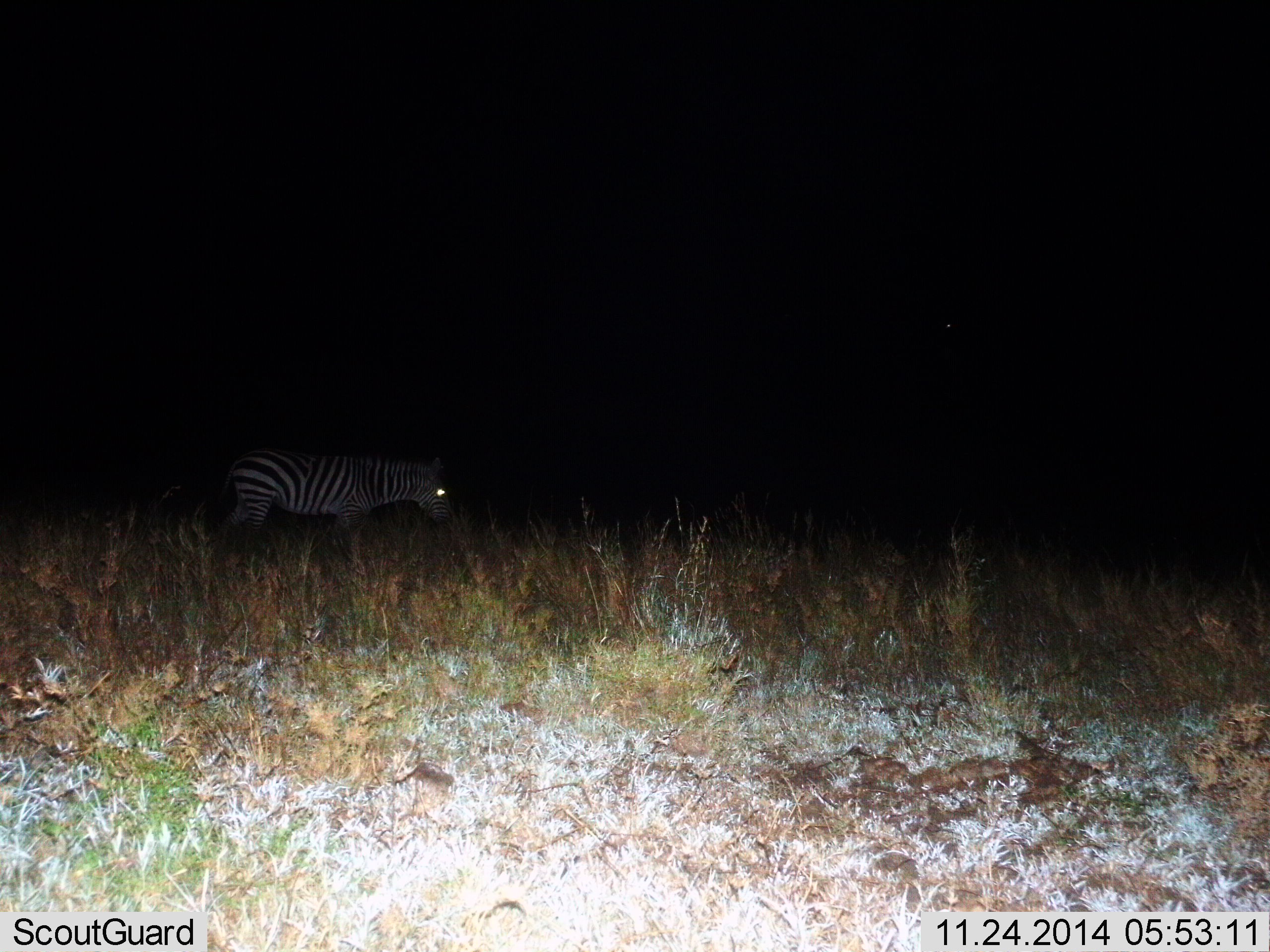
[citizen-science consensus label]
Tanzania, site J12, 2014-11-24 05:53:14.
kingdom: Animalia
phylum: Chordata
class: Mammalia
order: Perissodactyla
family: Equidae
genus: Equus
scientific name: Equus quagga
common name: plains zebra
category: zebra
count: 1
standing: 40%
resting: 0%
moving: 50%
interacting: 0%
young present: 0%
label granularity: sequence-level